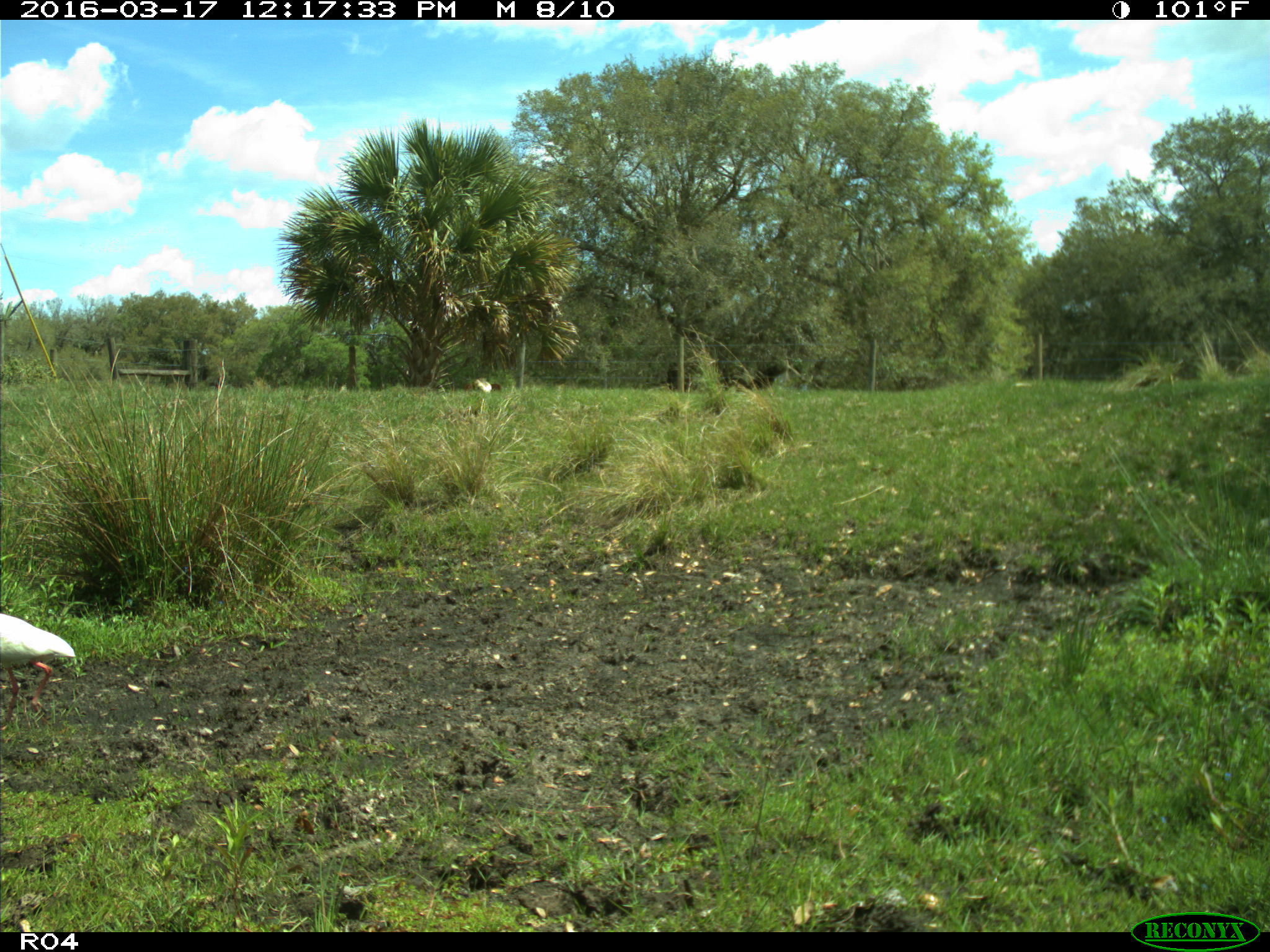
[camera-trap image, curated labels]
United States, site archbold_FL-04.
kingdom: Animalia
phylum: Chordata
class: Aves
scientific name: Aves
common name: birds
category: unidentified bird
Unidentified bird (birds) (Aves).